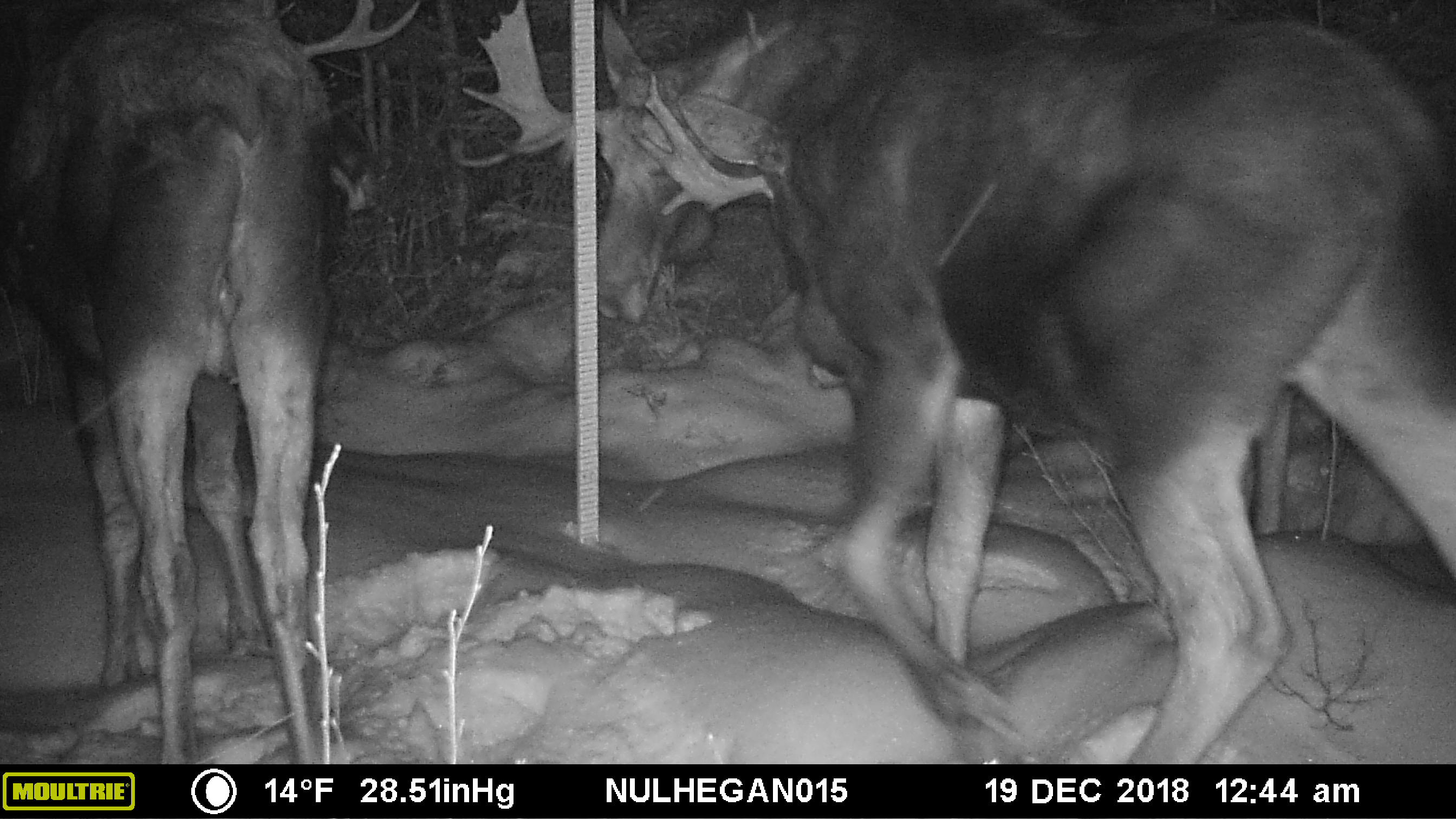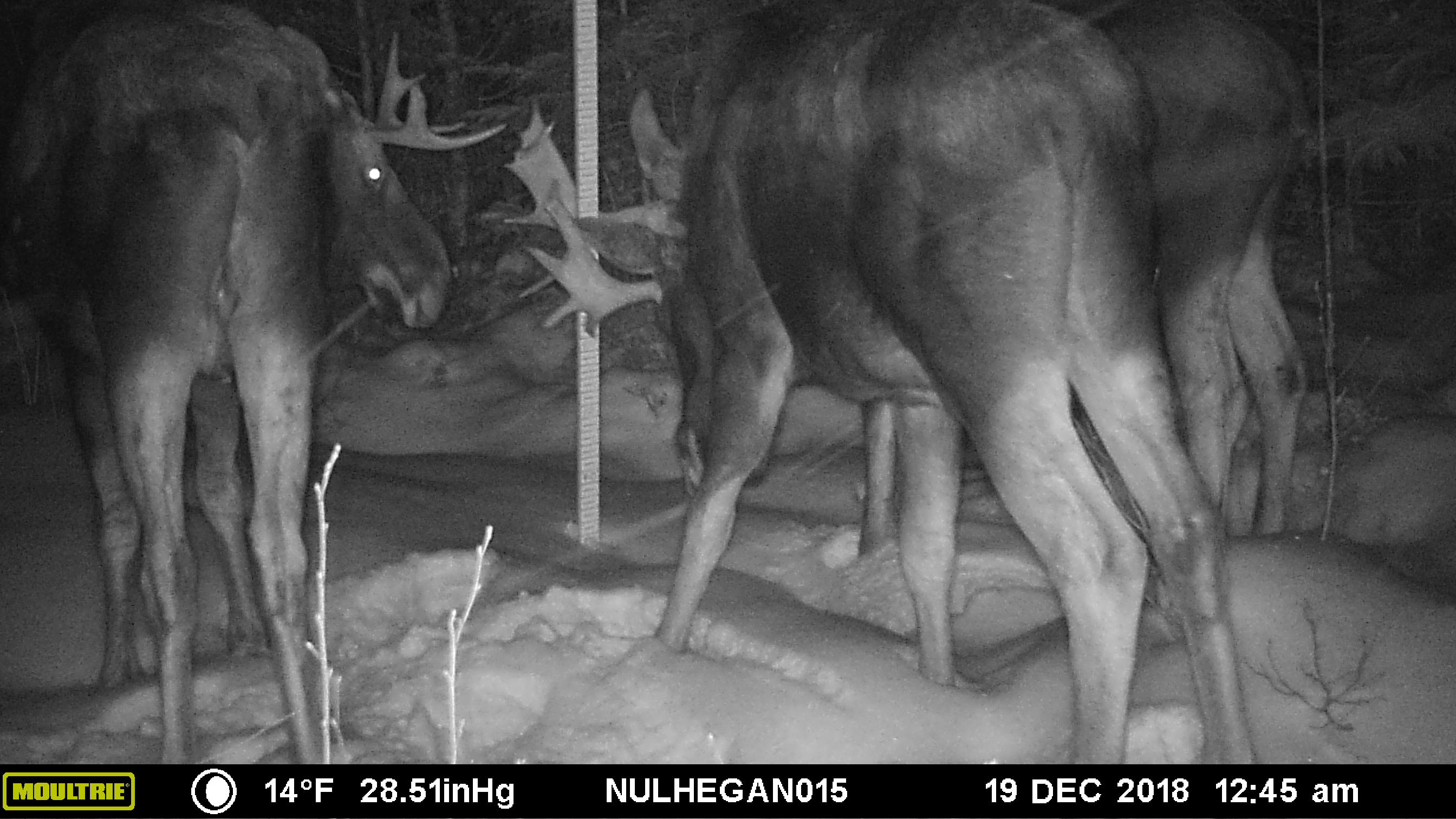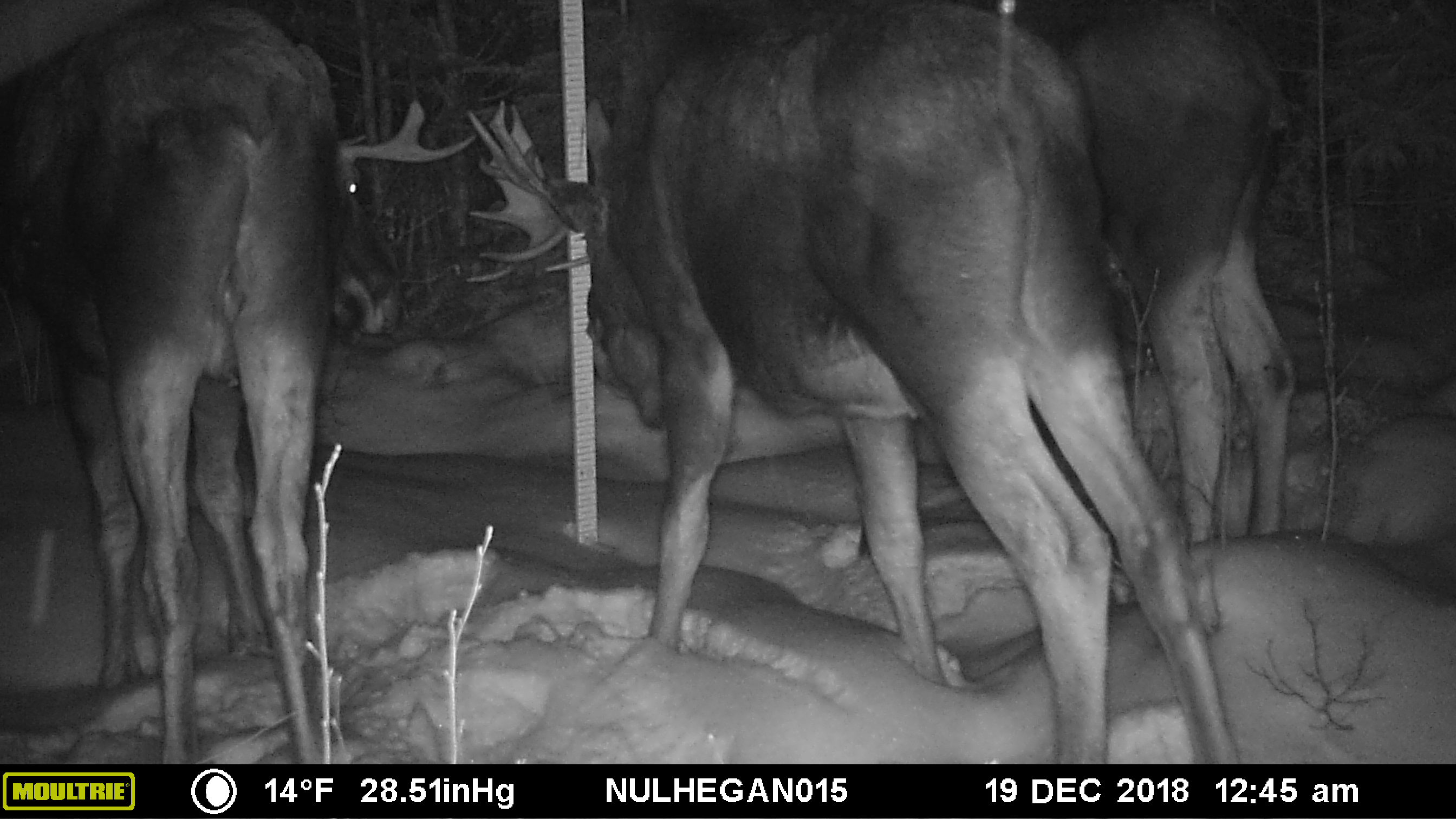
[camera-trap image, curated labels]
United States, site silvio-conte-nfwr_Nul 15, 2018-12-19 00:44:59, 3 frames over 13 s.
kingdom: Animalia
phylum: Chordata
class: Mammalia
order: Artiodactyla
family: Cervidae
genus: Alces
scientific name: Alces alces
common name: moose